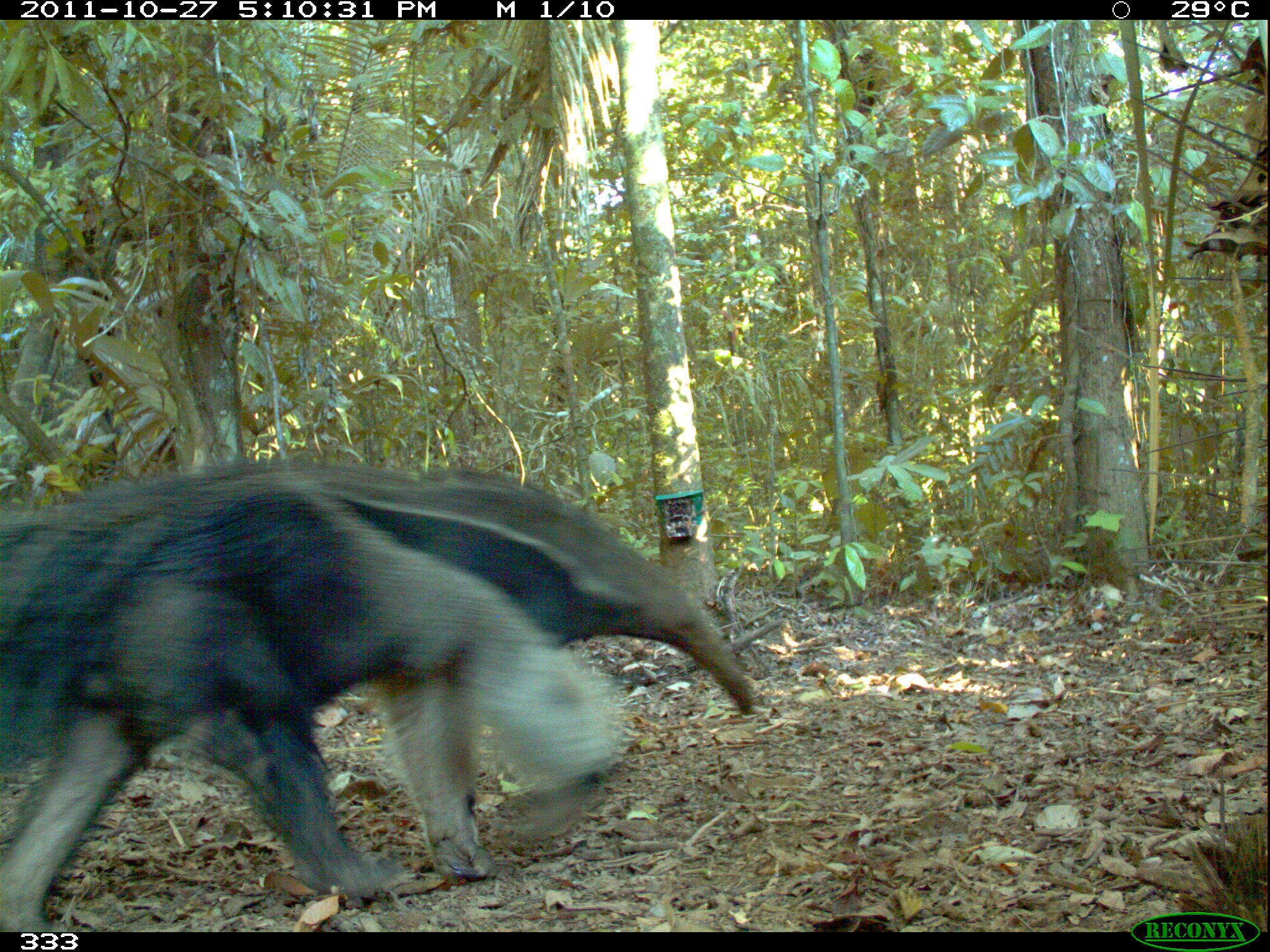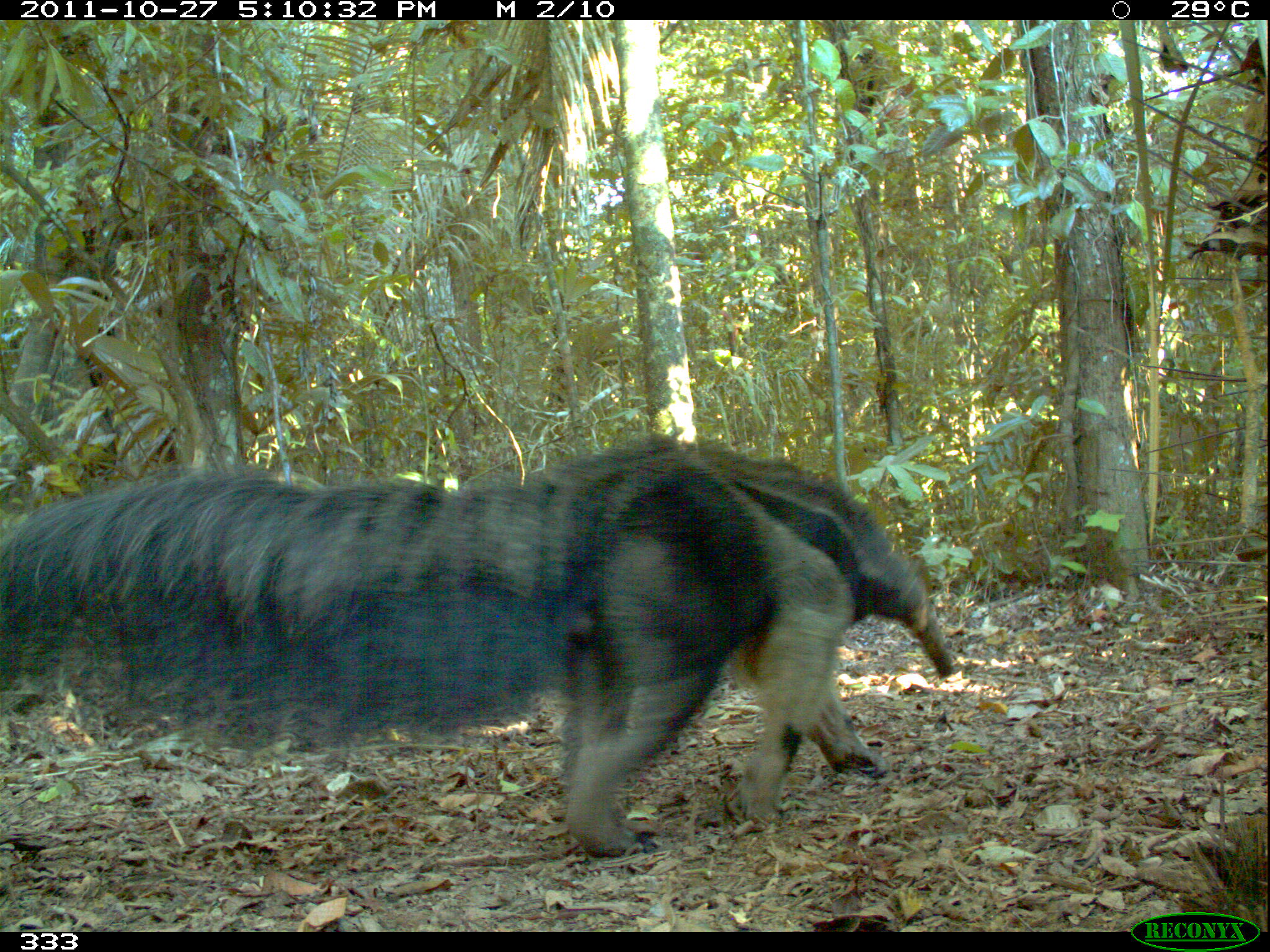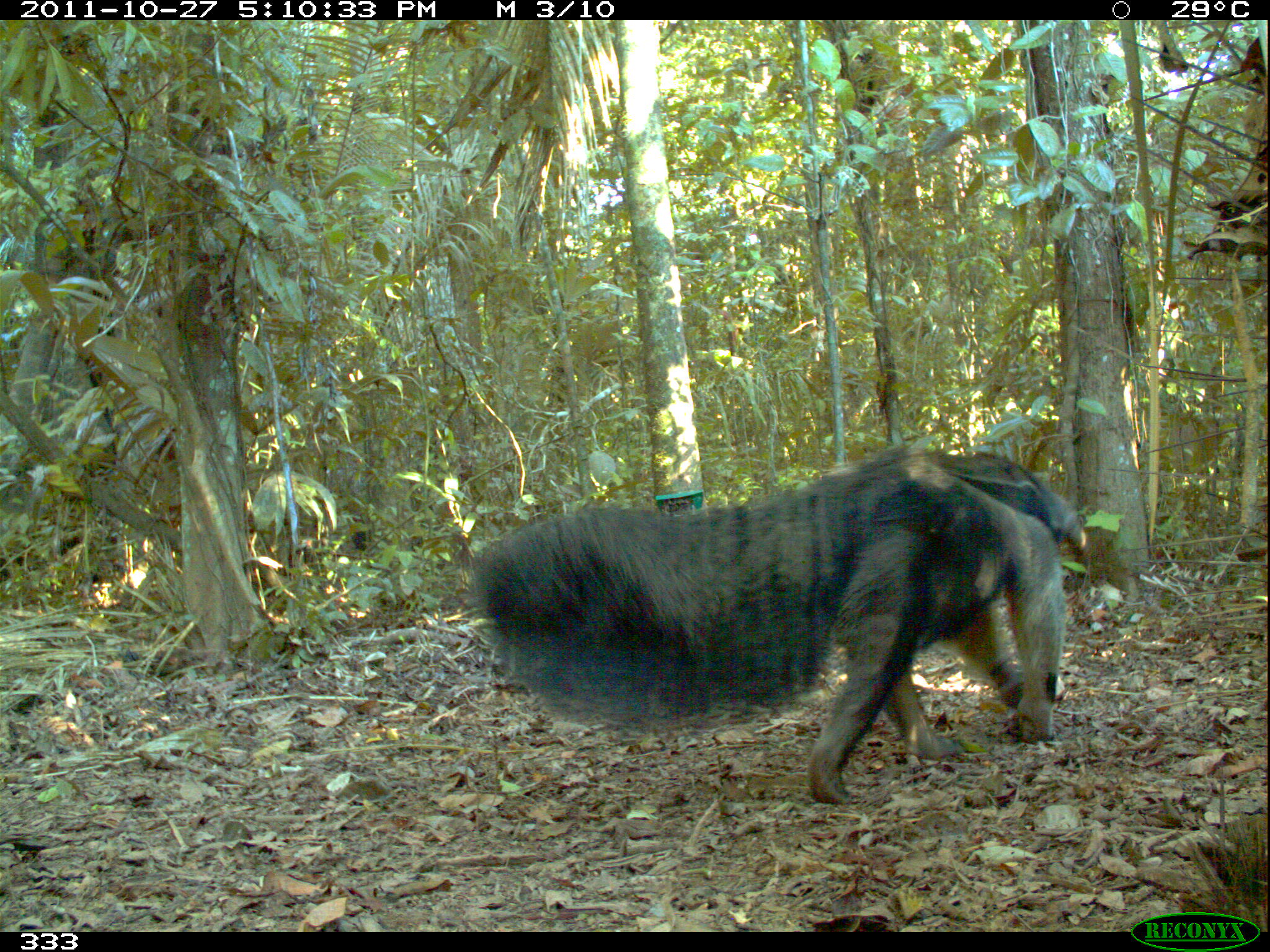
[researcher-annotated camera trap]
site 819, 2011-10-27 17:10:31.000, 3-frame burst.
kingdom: Animalia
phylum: Chordata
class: Mammalia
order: Pilosa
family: Myrmecophagidae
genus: Myrmecophaga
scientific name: Myrmecophaga tridactyla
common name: giant anteater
Myrmecophaga tridactyla (giant anteater).